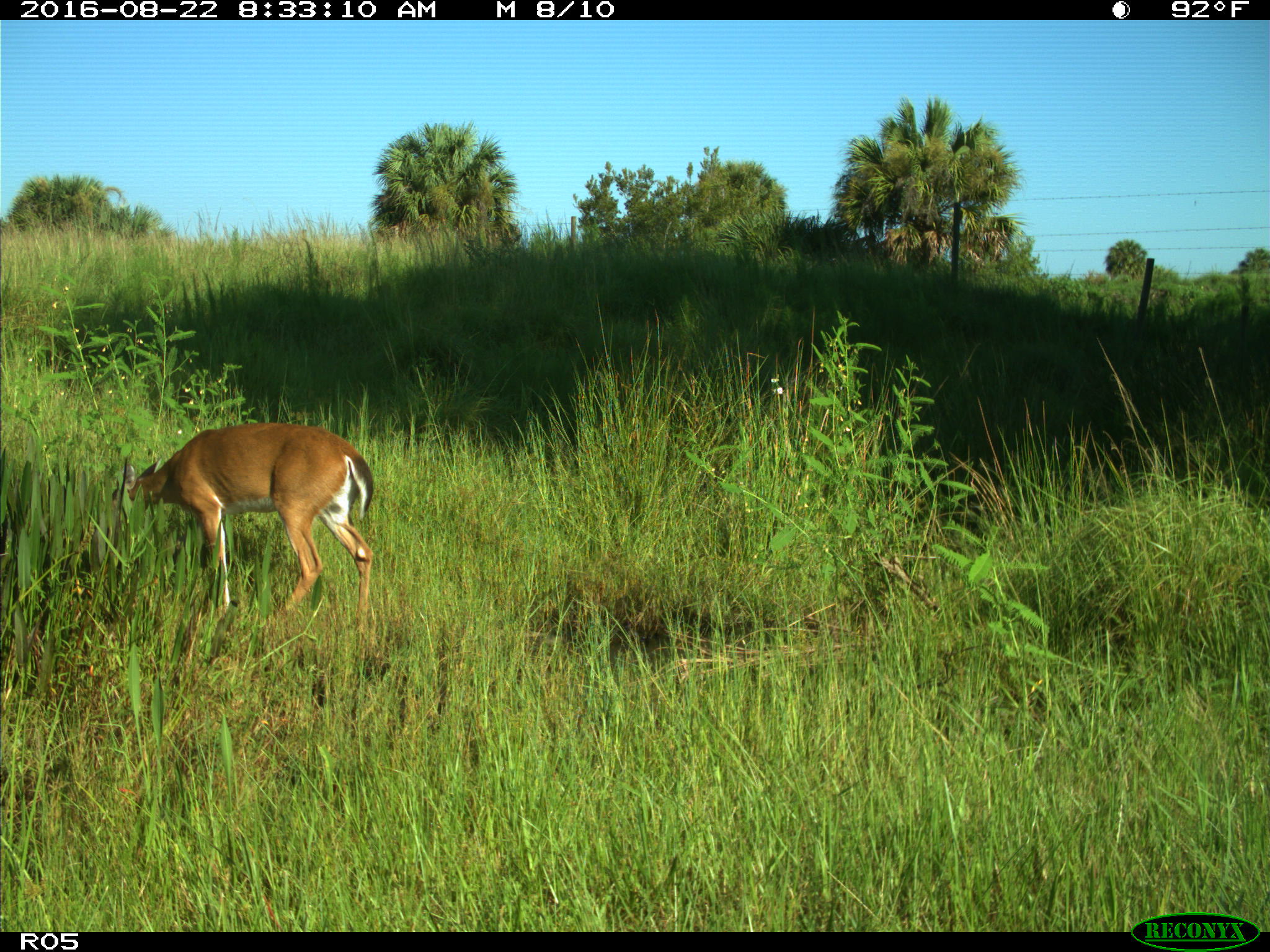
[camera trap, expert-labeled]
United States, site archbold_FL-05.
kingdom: Animalia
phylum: Chordata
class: Mammalia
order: Artiodactyla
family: Cervidae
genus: Odocoileus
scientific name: Odocoileus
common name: deer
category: unidentified deer